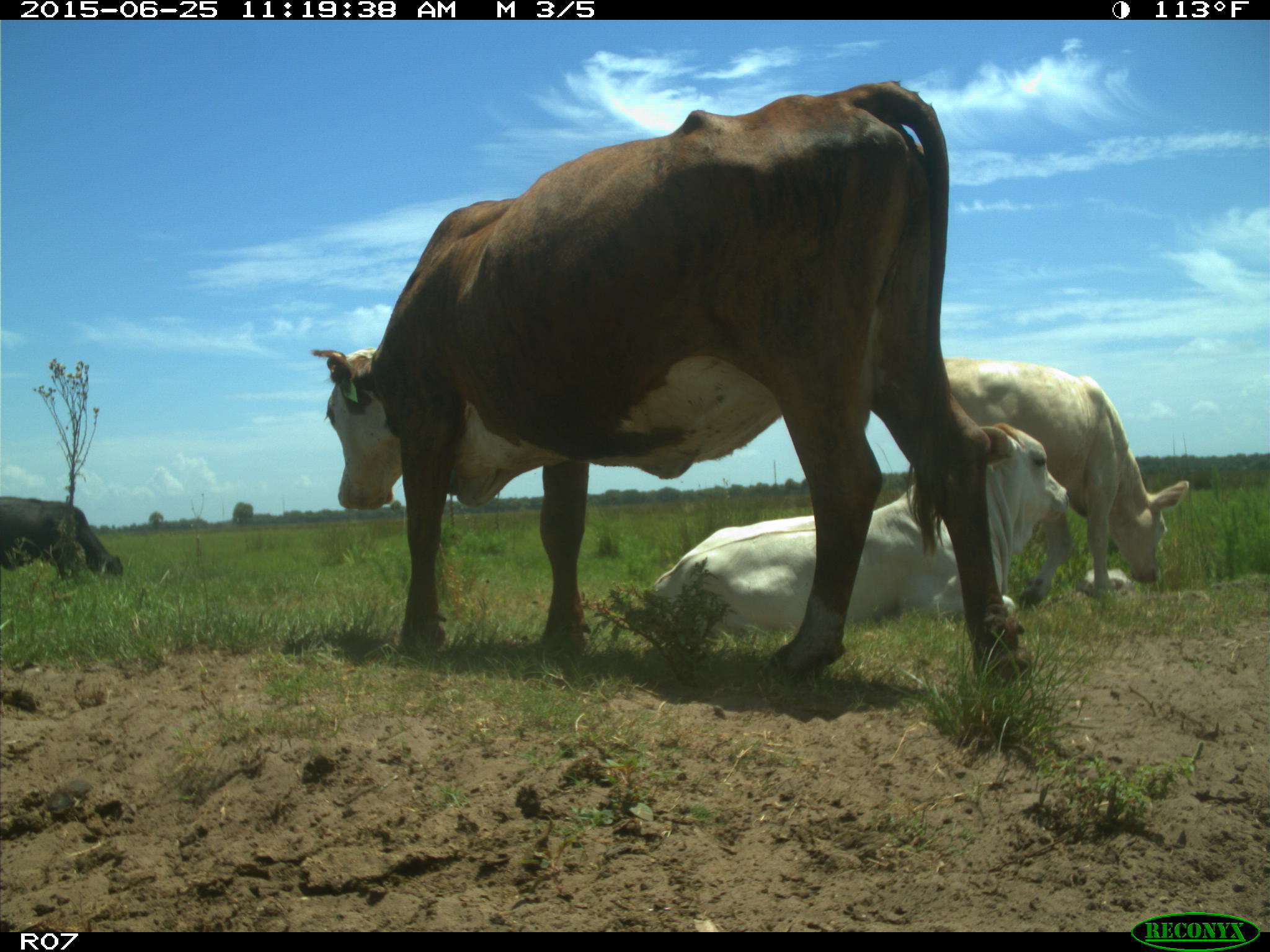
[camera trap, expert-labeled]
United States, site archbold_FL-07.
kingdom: Animalia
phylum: Chordata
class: Mammalia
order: Artiodactyla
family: Bovidae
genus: Bos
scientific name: Bos taurus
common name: domestic cow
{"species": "Bos taurus (domestic cow)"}